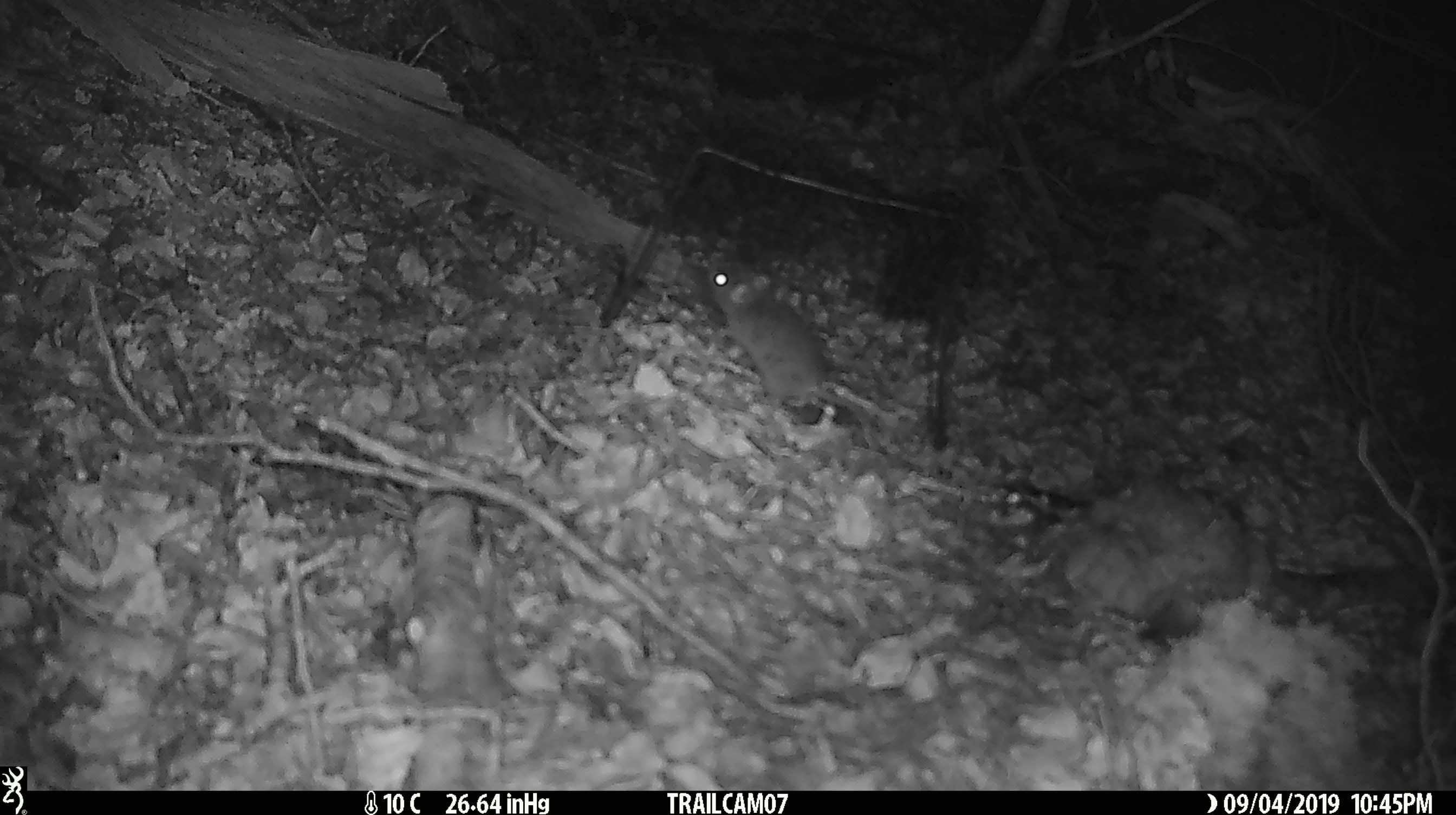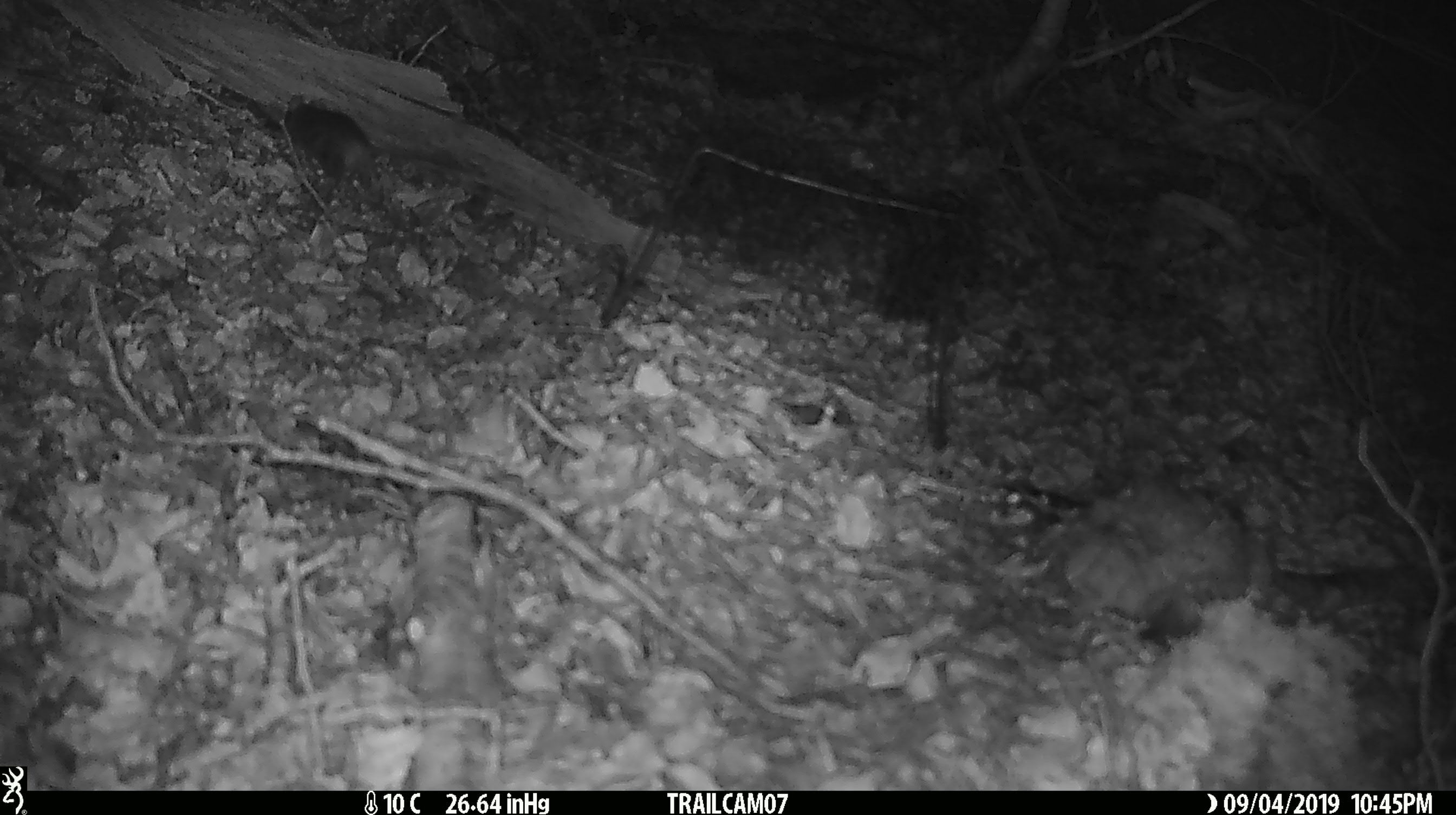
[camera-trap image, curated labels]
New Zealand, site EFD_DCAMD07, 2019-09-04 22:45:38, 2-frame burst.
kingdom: Animalia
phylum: Chordata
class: Mammalia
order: Rodentia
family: Muridae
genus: Mus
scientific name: Mus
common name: mouse